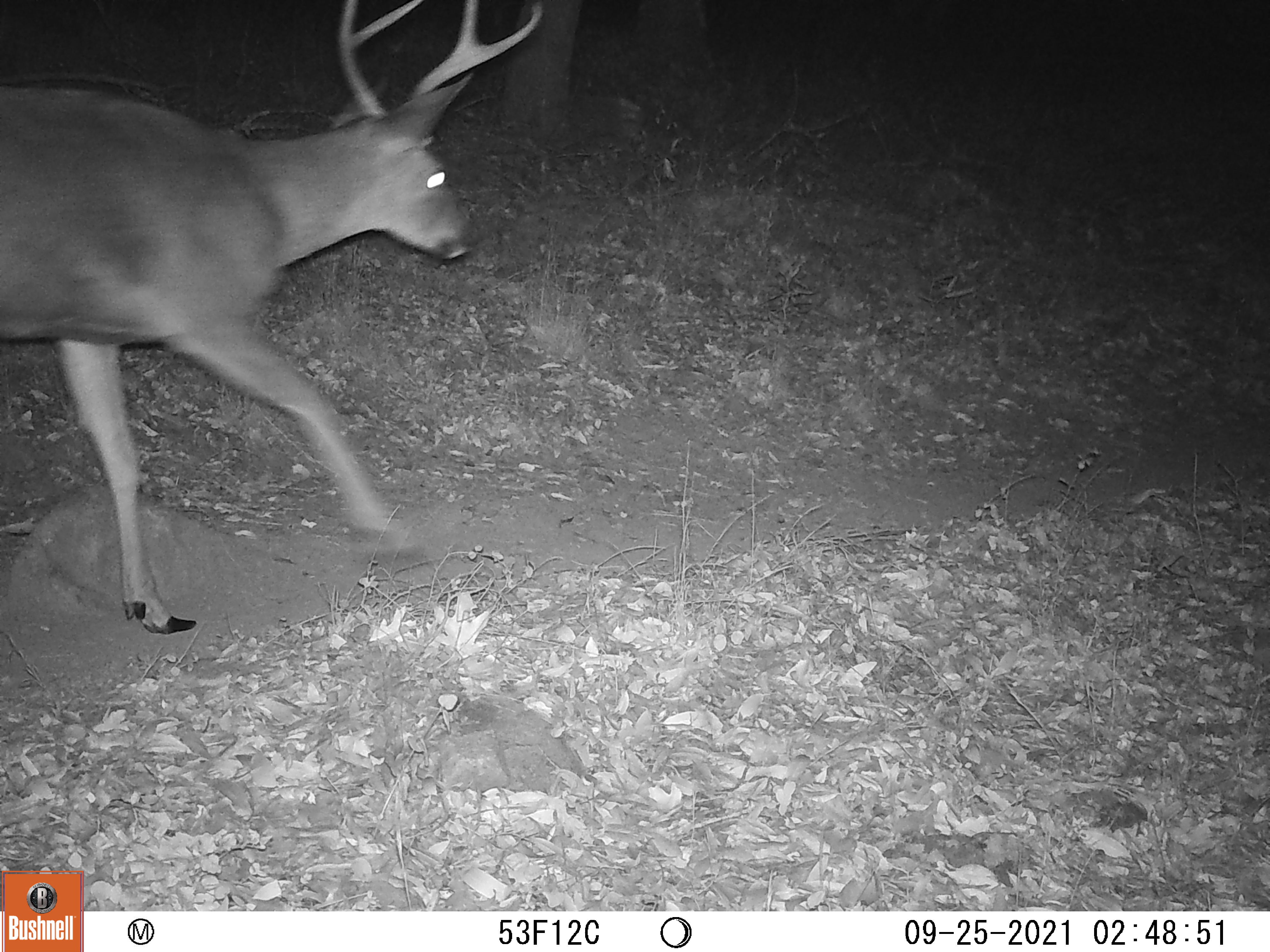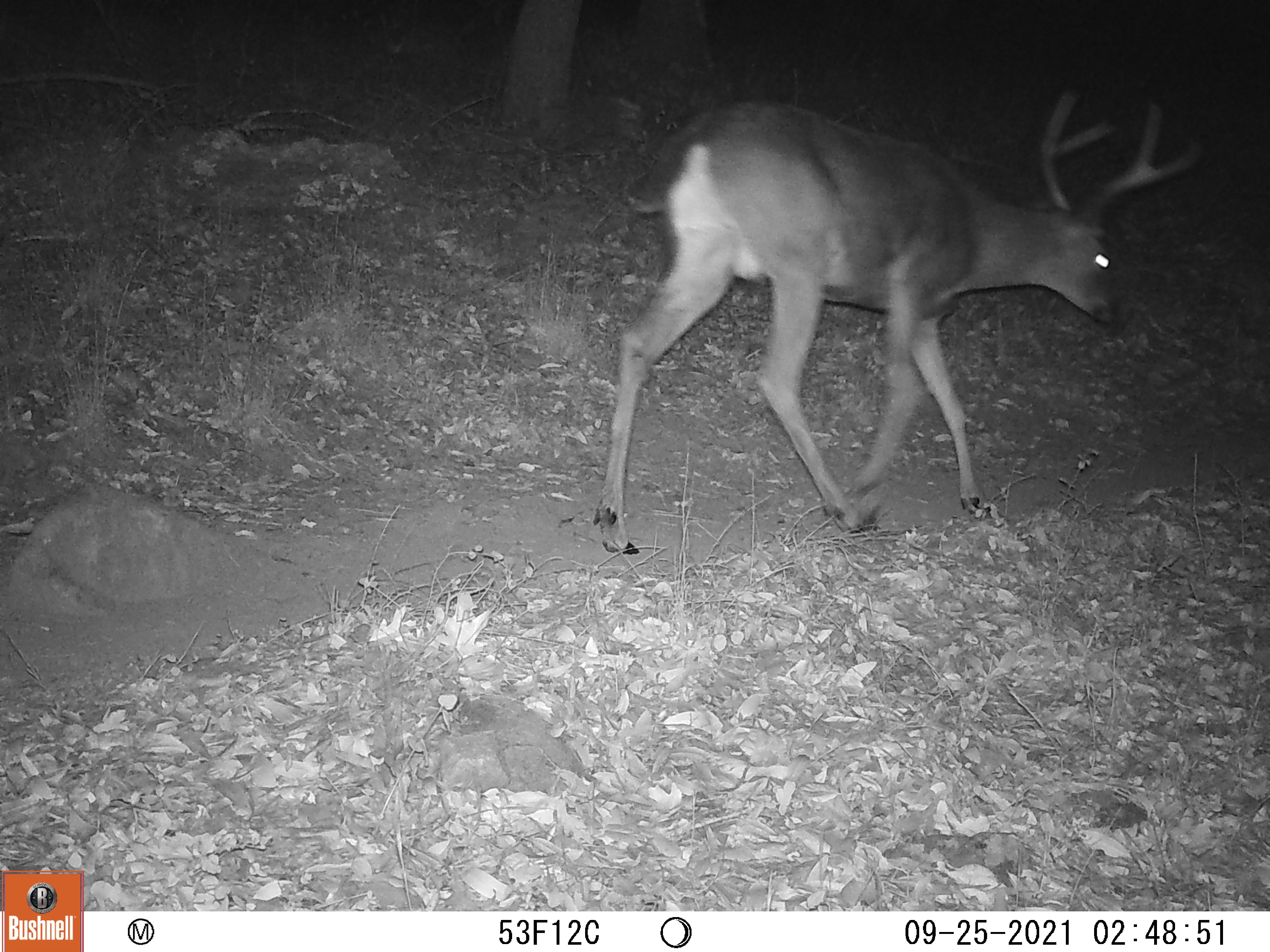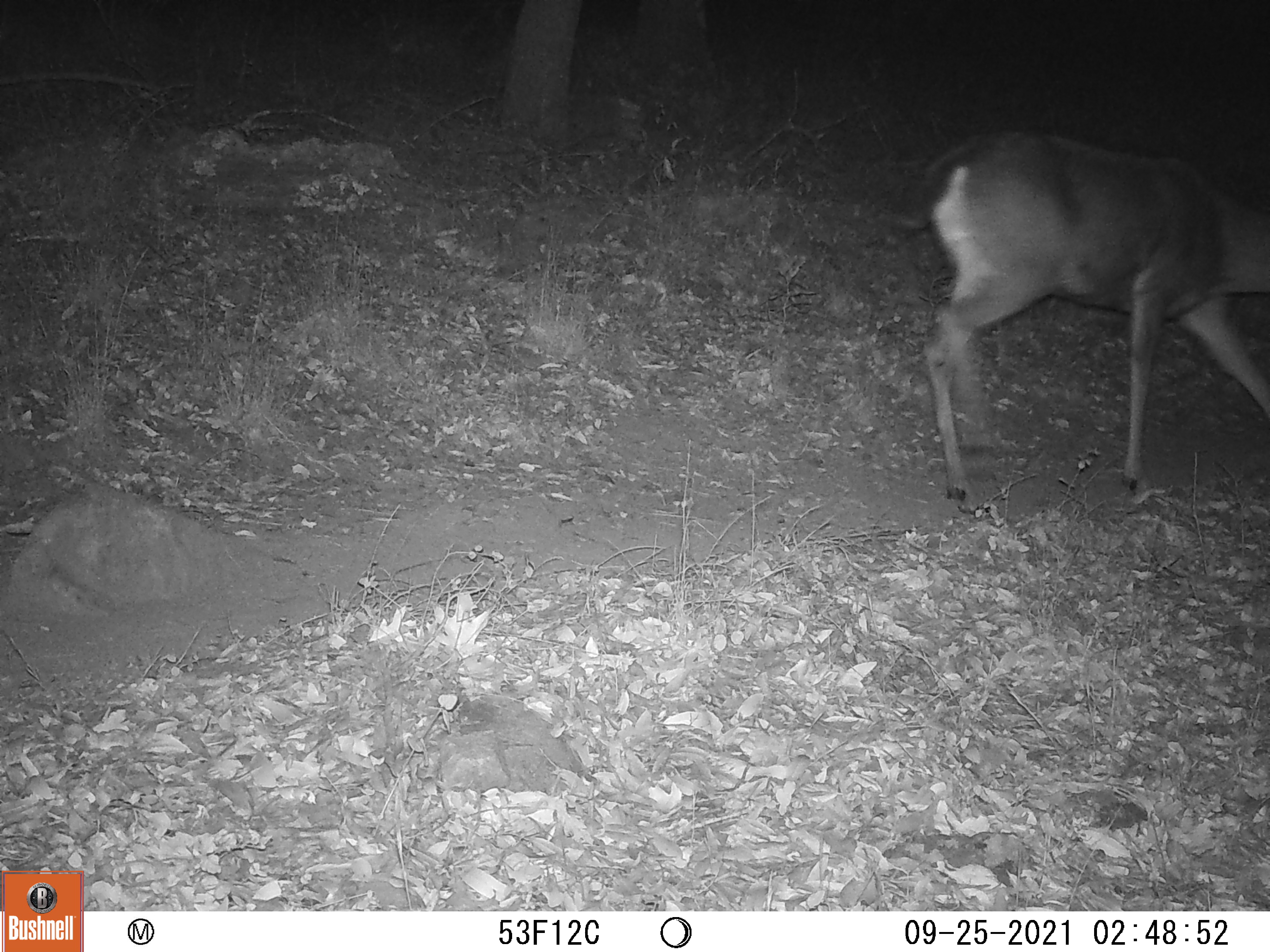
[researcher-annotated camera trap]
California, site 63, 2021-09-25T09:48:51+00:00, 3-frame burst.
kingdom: Animalia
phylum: Chordata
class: Mammalia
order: Artiodactyla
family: Cervidae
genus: Odocoileus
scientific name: Odocoileus hemionus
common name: mule deer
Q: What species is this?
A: Mule deer (Odocoileus hemionus).